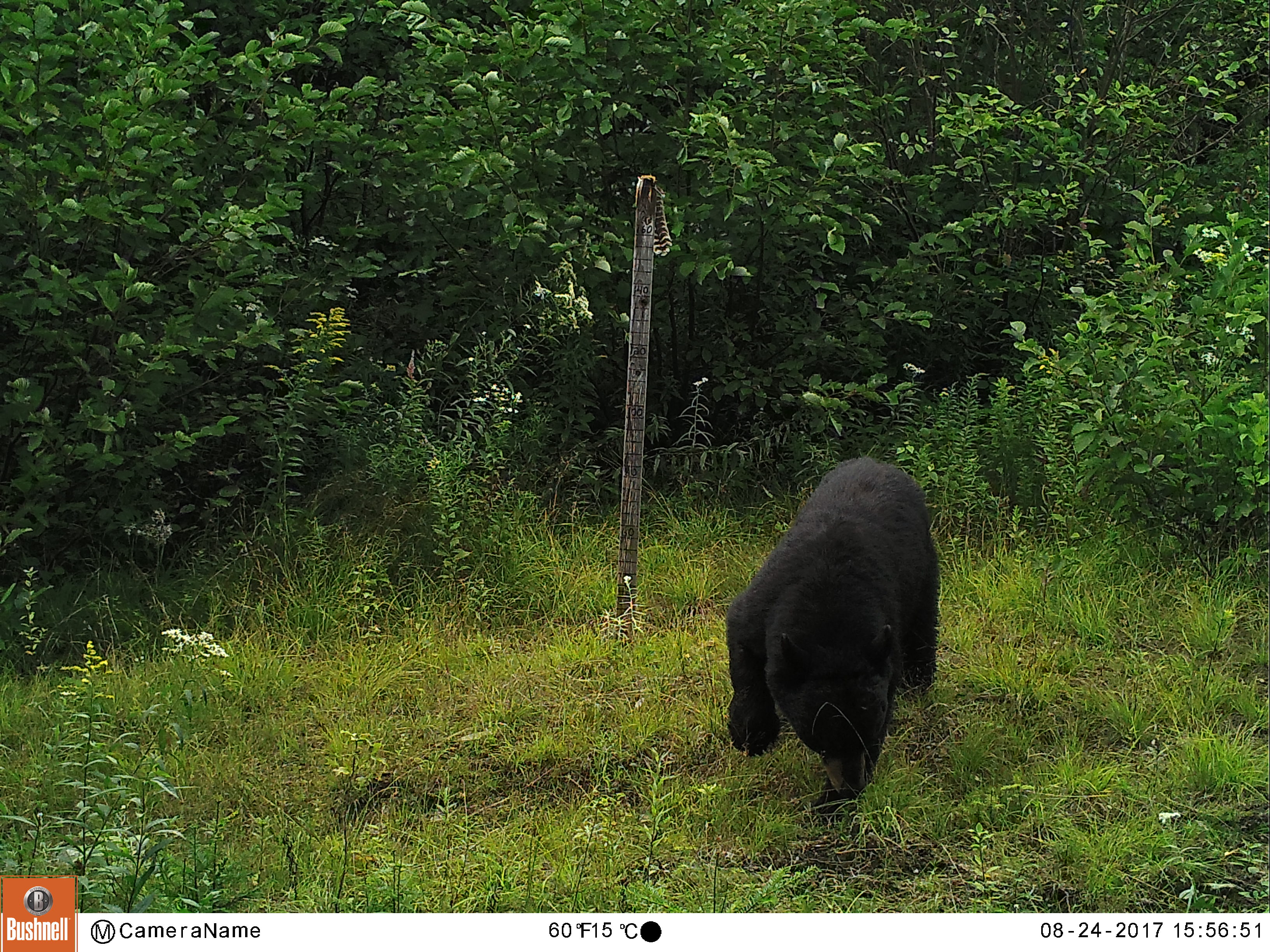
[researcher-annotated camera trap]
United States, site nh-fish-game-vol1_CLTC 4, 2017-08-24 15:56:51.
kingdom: Animalia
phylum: Chordata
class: Mammalia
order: Carnivora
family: Ursidae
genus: Ursus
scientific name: Ursus americanus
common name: black bear